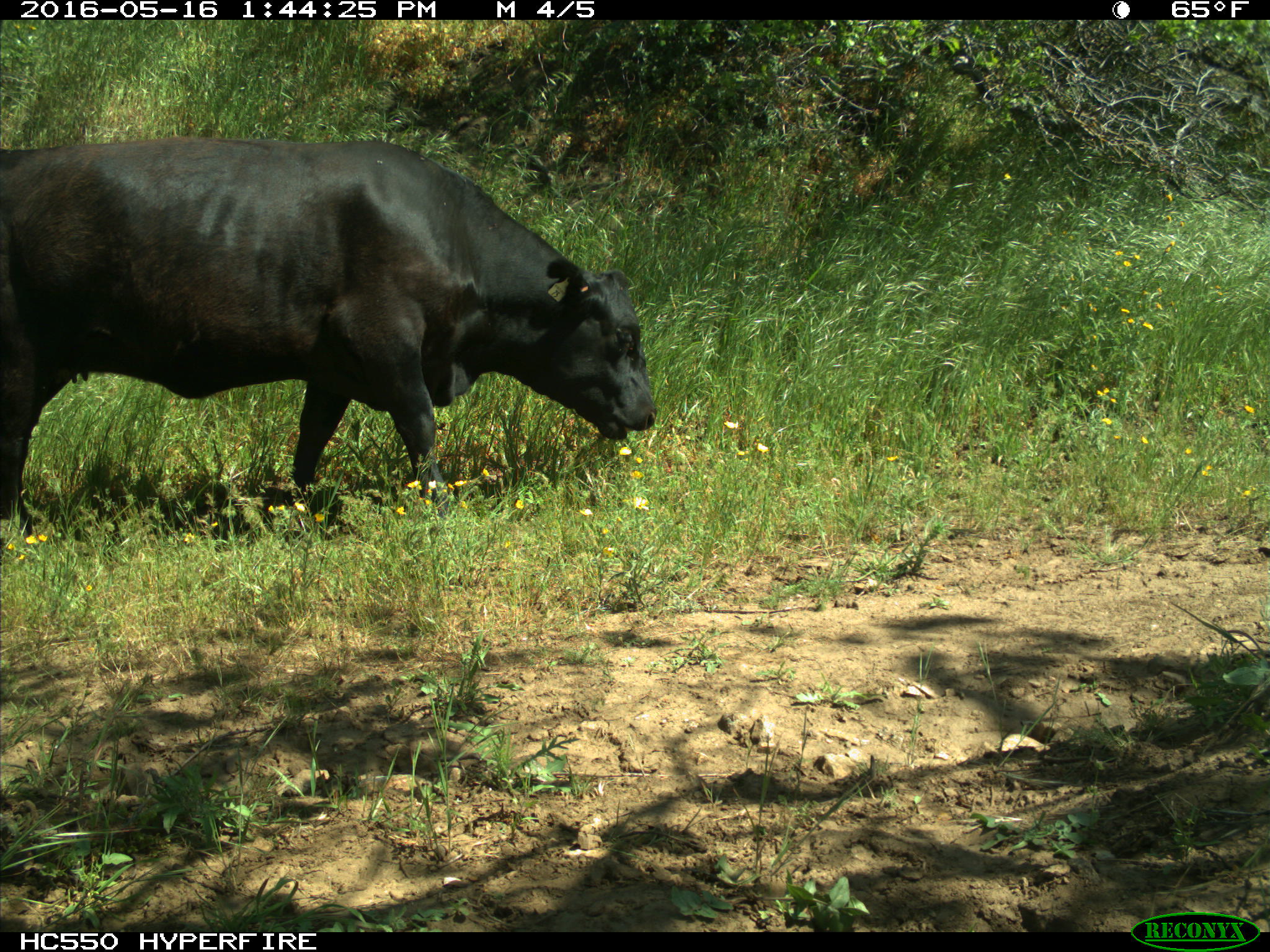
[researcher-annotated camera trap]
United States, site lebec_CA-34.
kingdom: Animalia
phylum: Chordata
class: Mammalia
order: Artiodactyla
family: Bovidae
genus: Bos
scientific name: Bos taurus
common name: domestic cow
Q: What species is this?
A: Bos taurus (domestic cow).